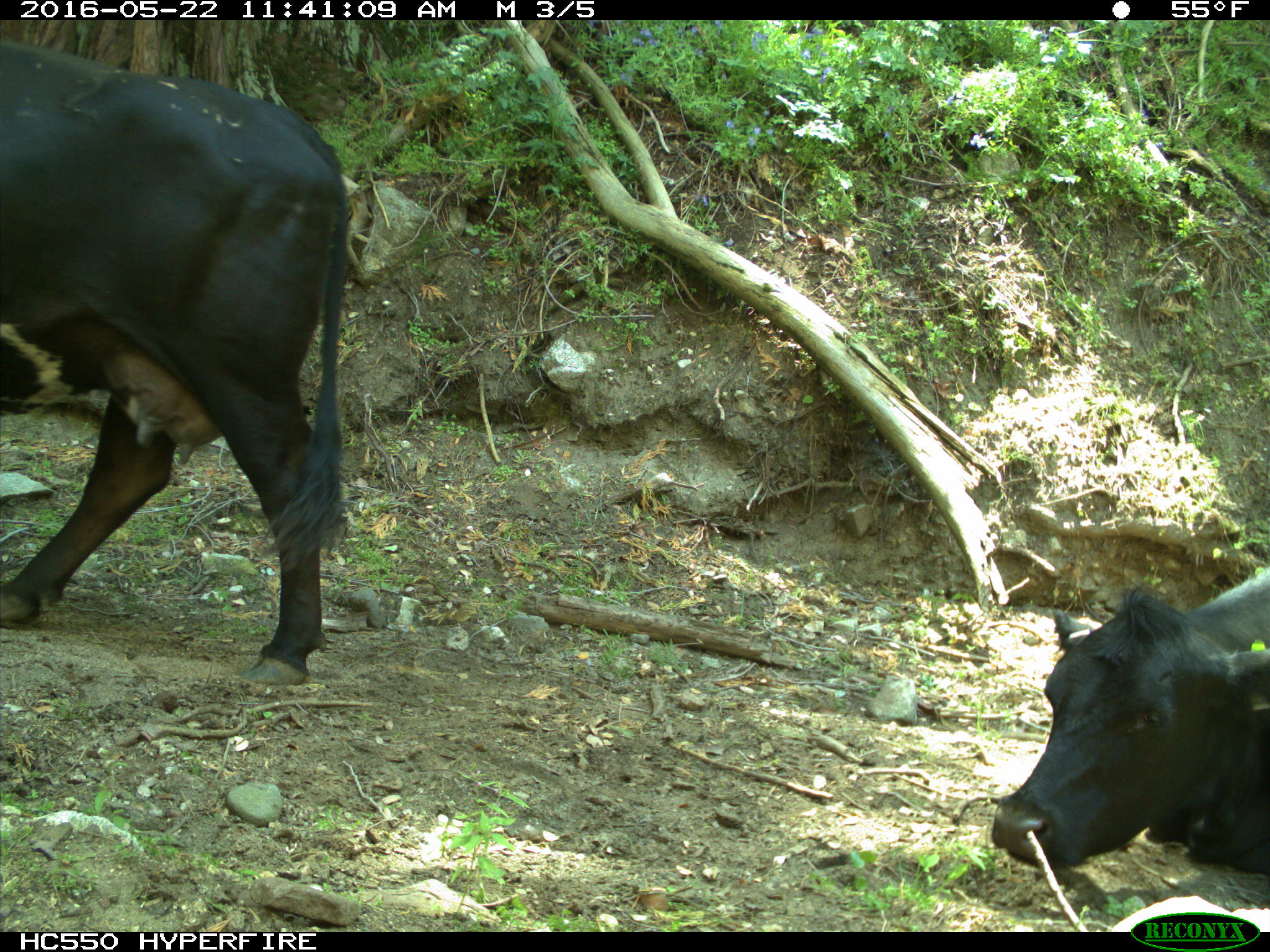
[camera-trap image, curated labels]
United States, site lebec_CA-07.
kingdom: Animalia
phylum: Chordata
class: Mammalia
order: Artiodactyla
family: Bovidae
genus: Bos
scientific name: Bos taurus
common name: domestic cow